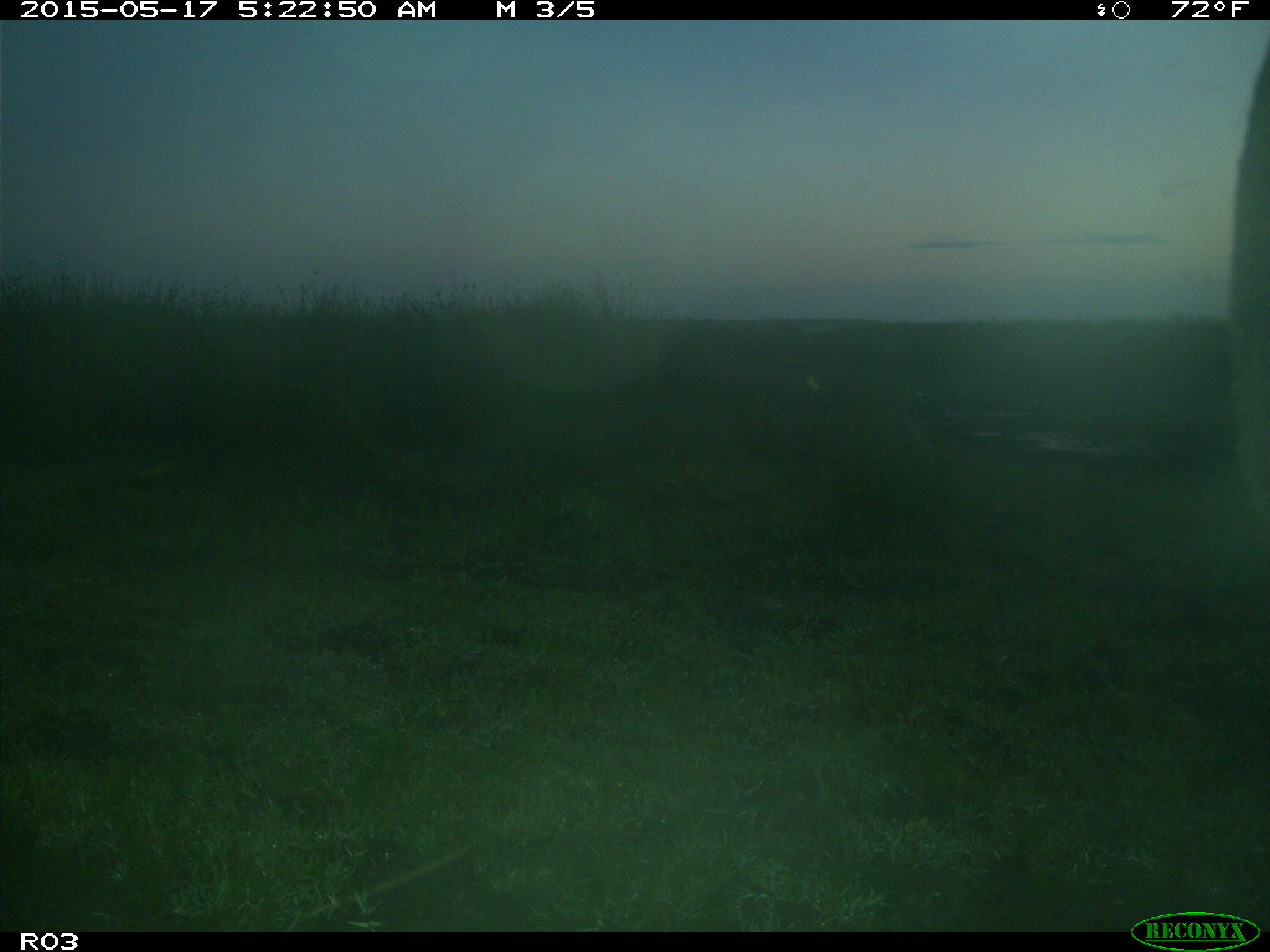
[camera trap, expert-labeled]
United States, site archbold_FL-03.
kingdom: Animalia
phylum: Chordata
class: Mammalia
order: Artiodactyla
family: Bovidae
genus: Bos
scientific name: Bos taurus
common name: domestic cow